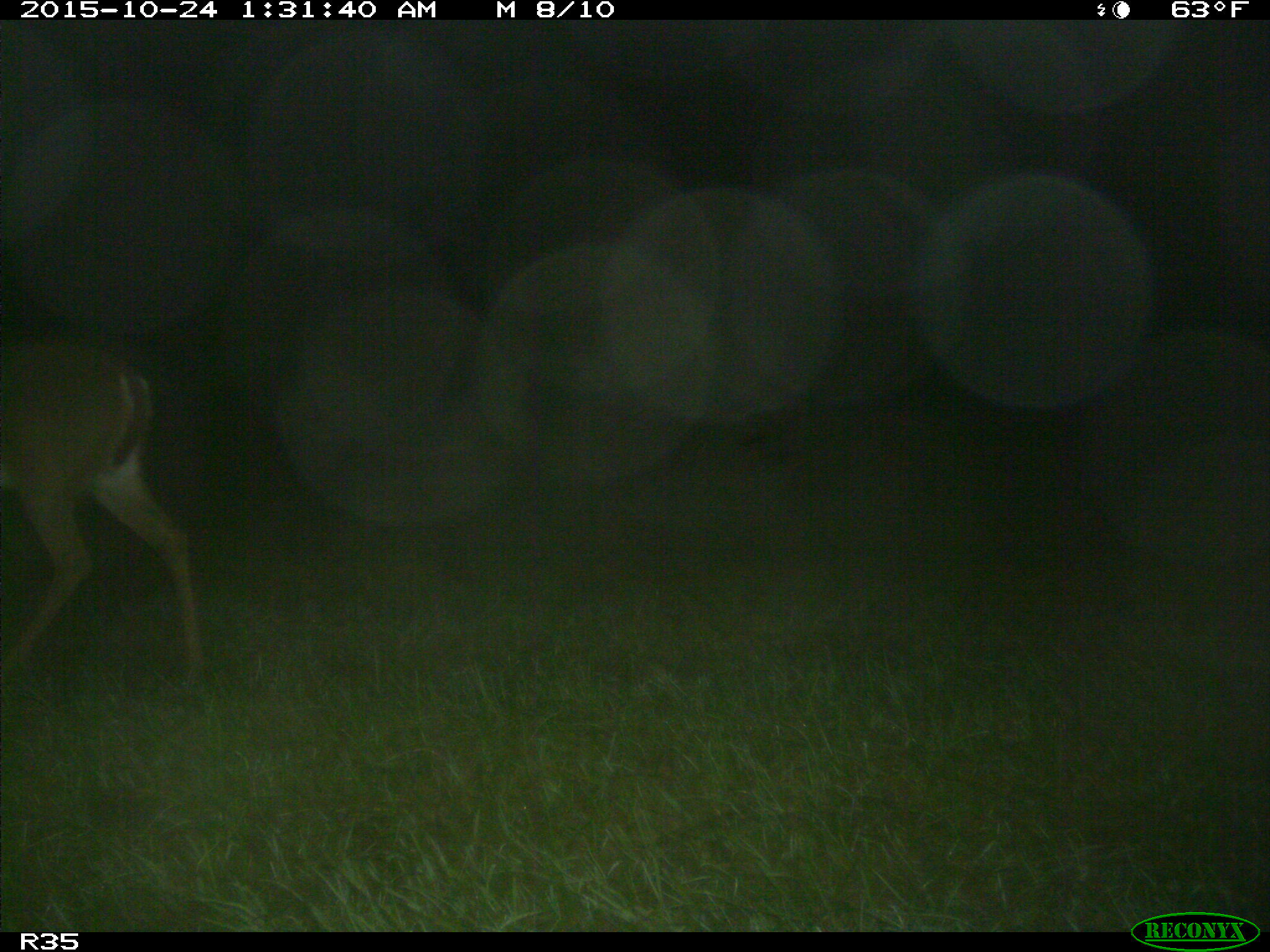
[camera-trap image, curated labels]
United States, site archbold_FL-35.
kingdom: Animalia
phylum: Chordata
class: Mammalia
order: Artiodactyla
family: Cervidae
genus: Odocoileus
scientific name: Odocoileus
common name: deer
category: unidentified deer